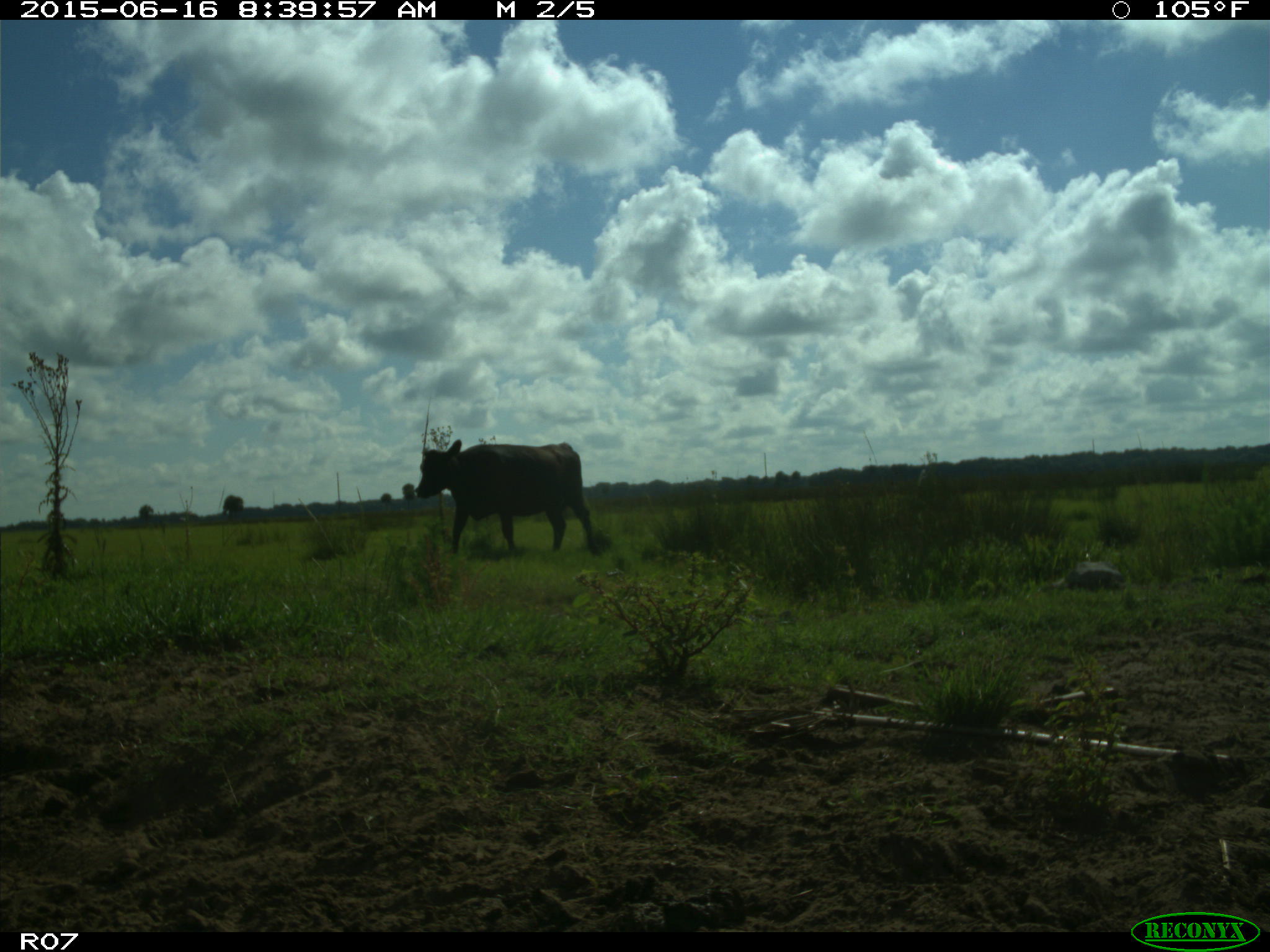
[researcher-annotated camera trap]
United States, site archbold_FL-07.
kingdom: Animalia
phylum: Chordata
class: Mammalia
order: Artiodactyla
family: Bovidae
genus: Bos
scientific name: Bos taurus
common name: domestic cow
Bos taurus (domestic cow).